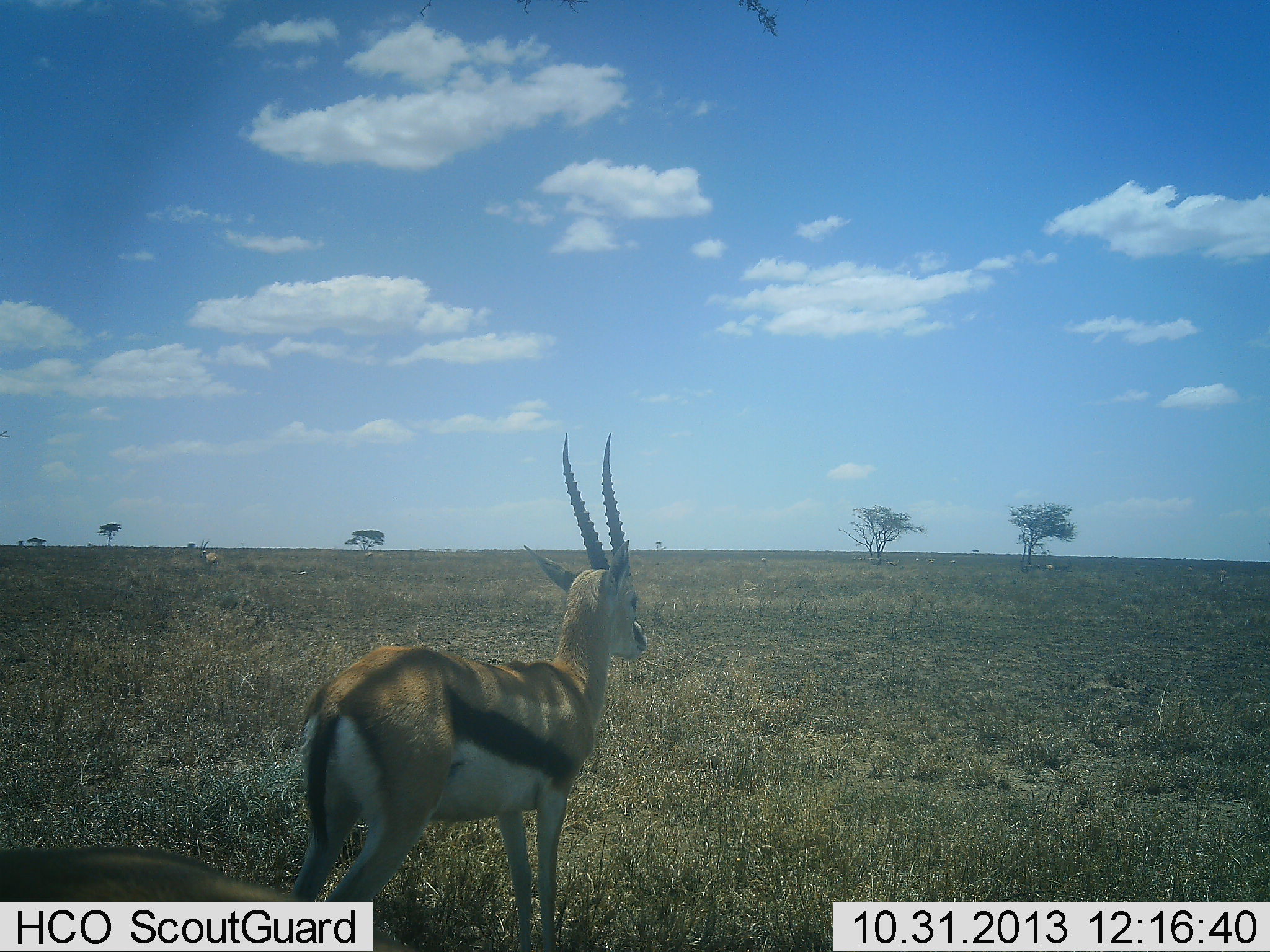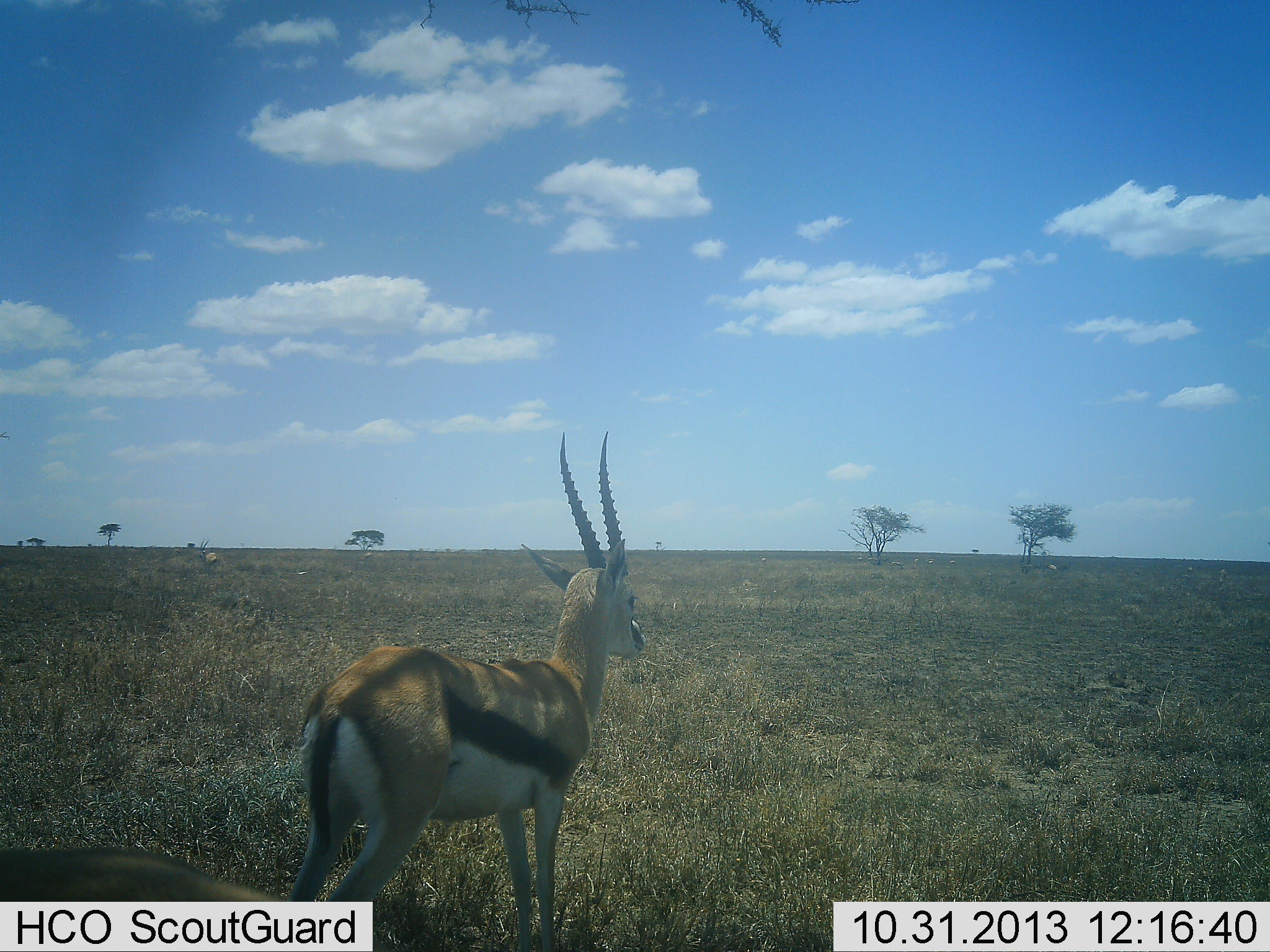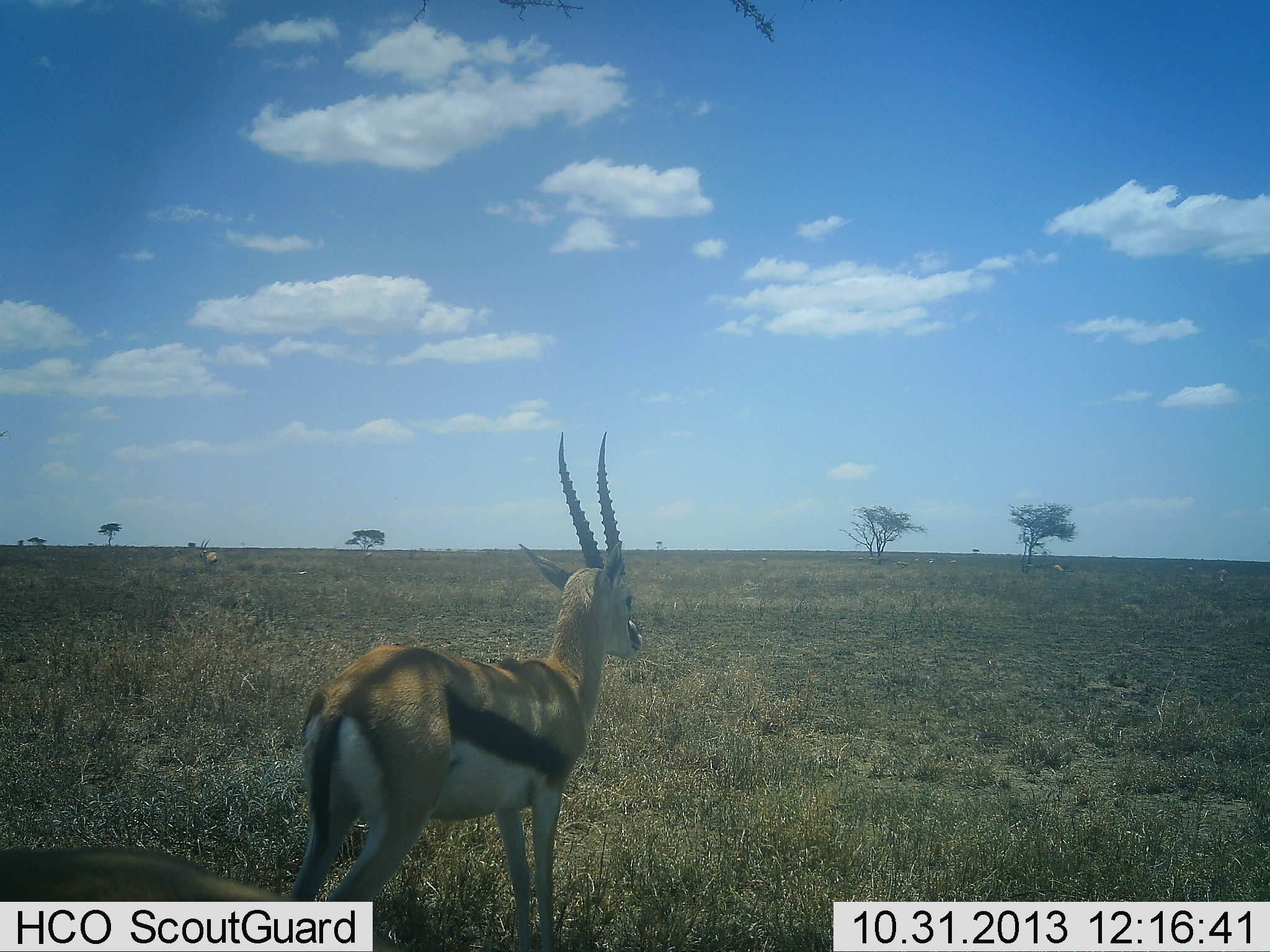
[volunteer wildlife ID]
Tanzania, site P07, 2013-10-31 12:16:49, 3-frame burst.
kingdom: Animalia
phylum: Chordata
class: Mammalia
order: Artiodactyla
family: Bovidae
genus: Eudorcas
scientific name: Eudorcas thomsonii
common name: thomson's gazelle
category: gazellethomsons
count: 1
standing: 91%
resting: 9%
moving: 9%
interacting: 0%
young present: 0%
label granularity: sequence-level